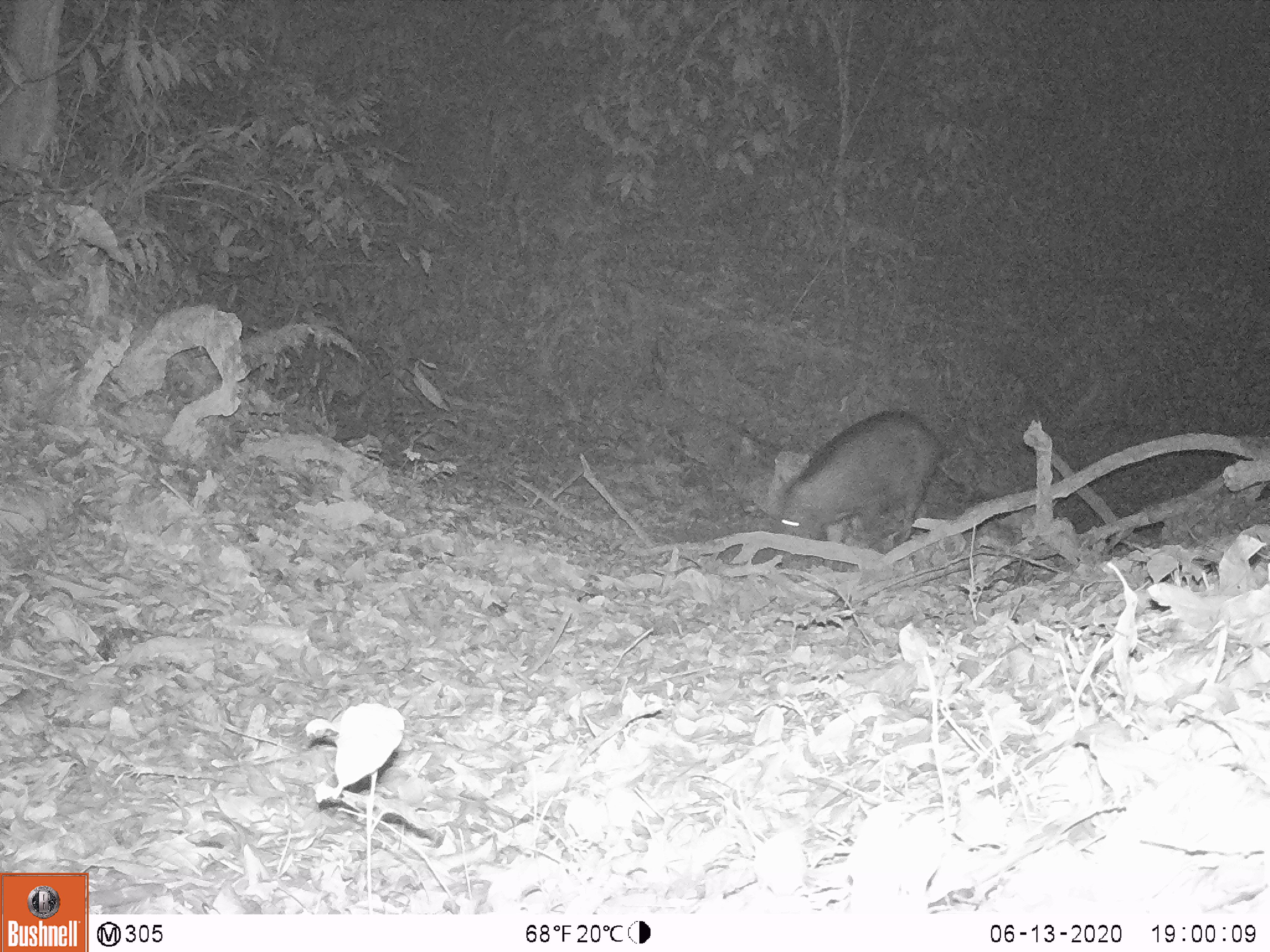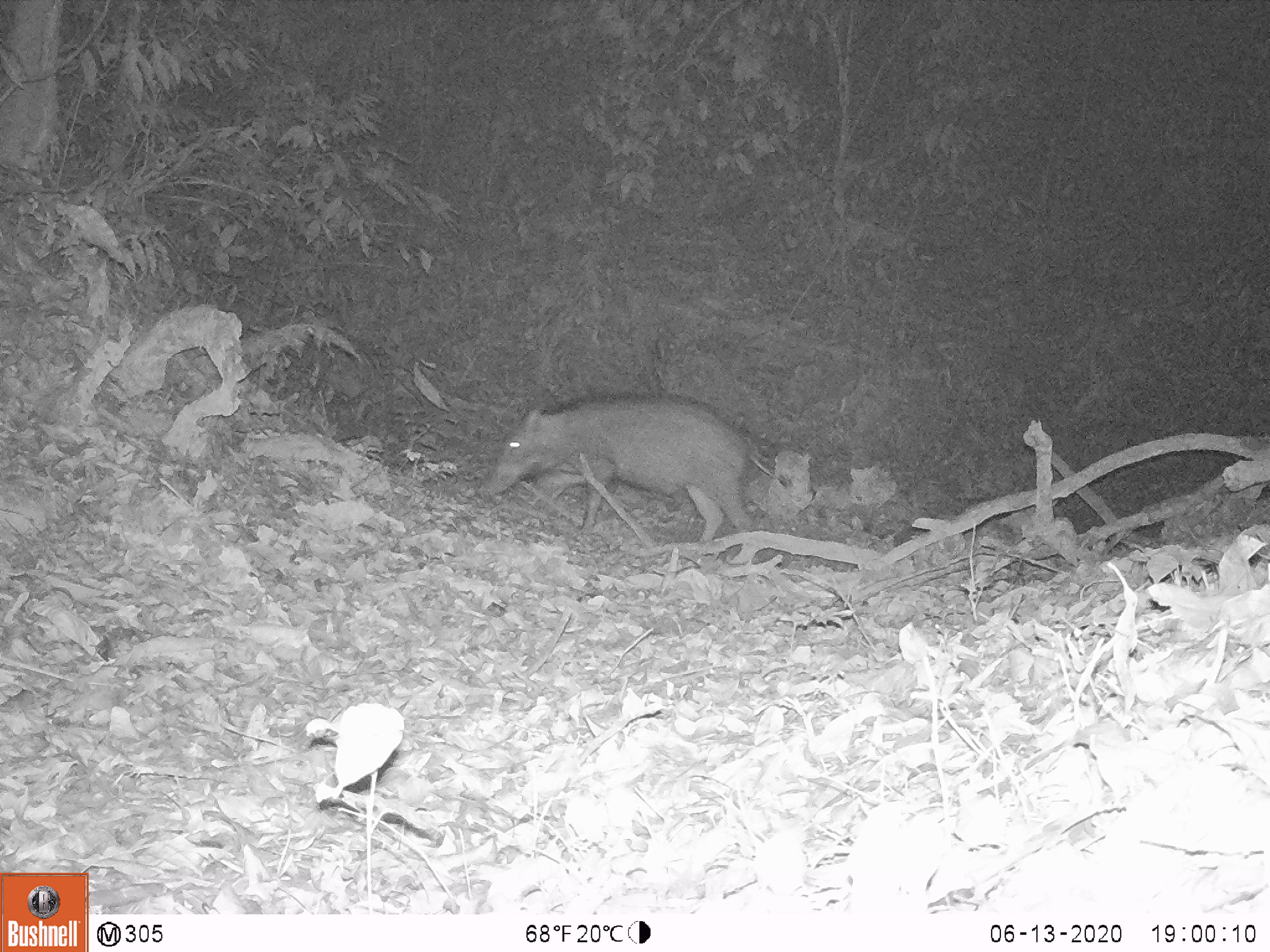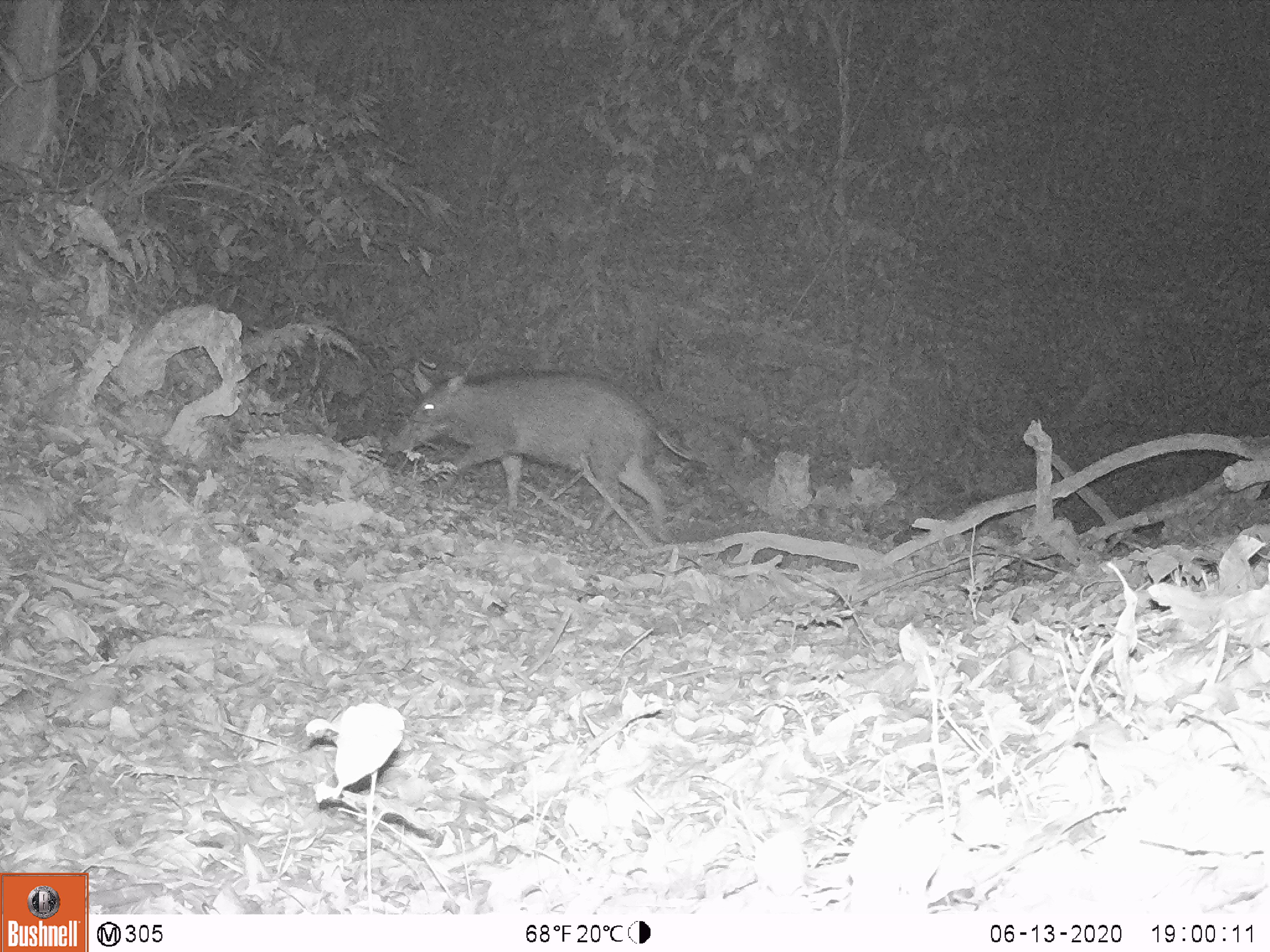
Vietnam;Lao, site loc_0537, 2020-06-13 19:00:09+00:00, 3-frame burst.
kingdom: Animalia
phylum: Chordata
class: Mammalia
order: Artiodactyla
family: Suidae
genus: Sus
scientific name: Sus scrofa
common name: eurasian wild pig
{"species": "eurasian wild pig (Sus scrofa)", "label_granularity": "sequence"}